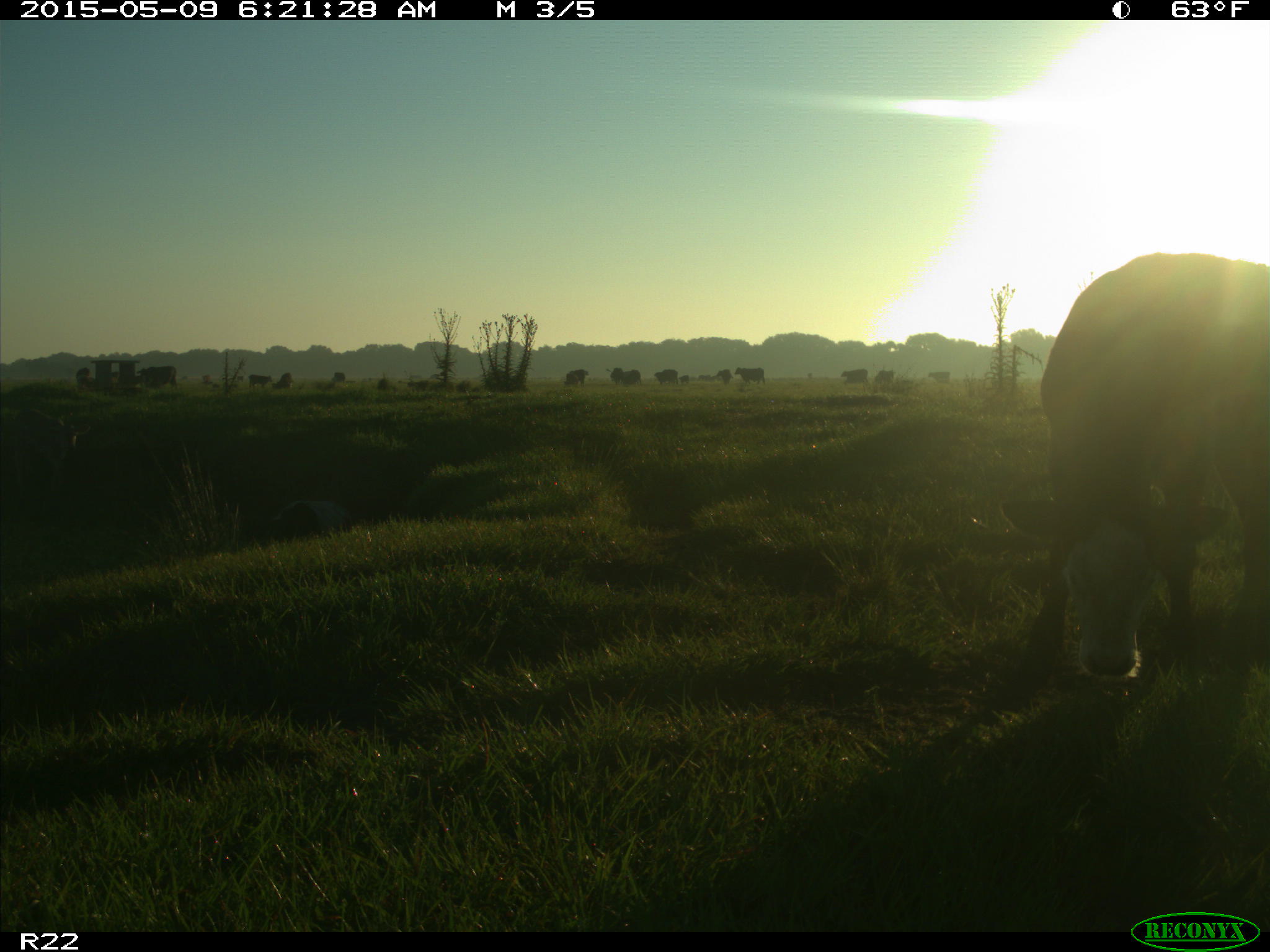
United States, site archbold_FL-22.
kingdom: Animalia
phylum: Chordata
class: Mammalia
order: Artiodactyla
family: Bovidae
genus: Bos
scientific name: Bos taurus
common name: domestic cow